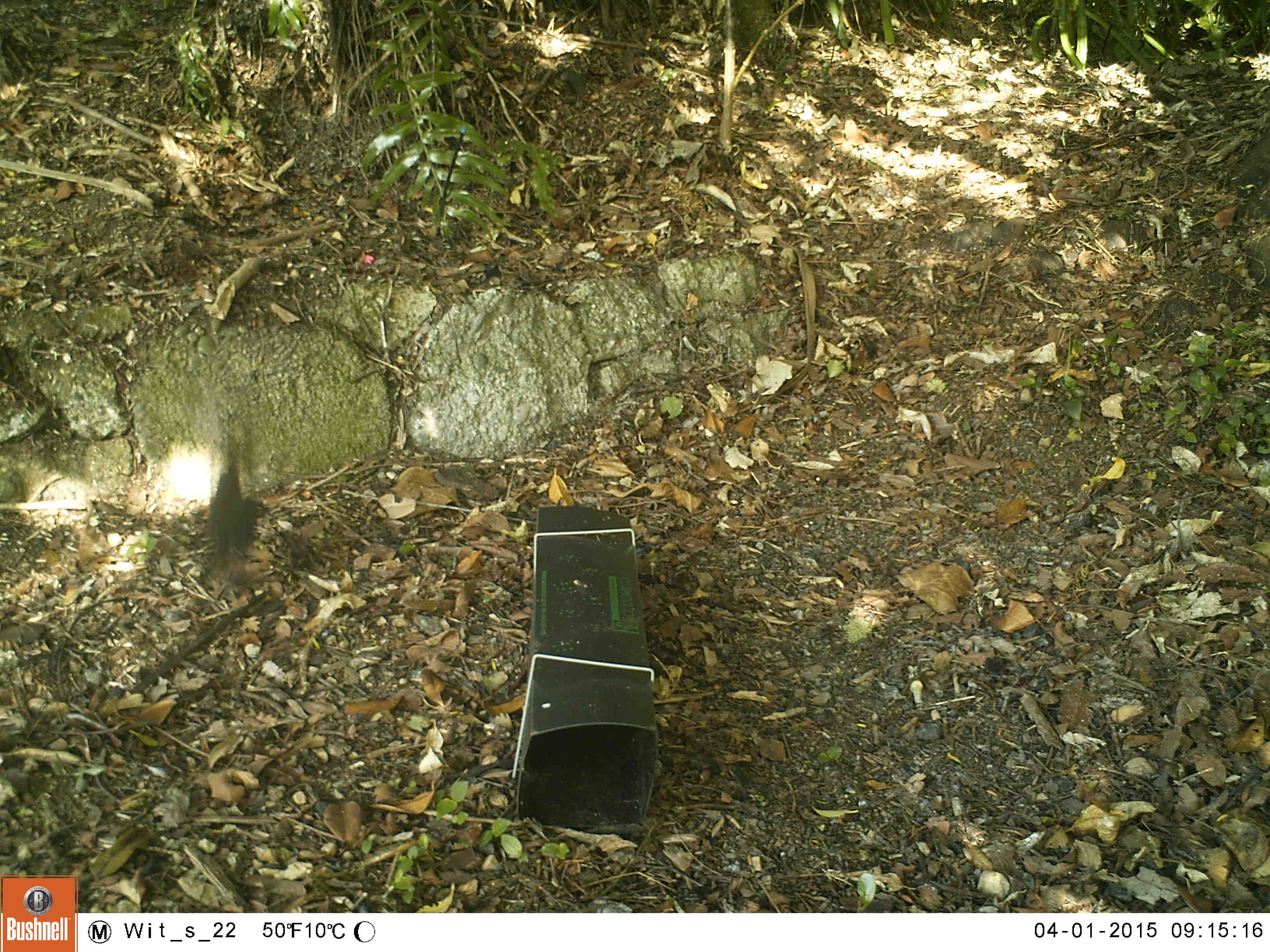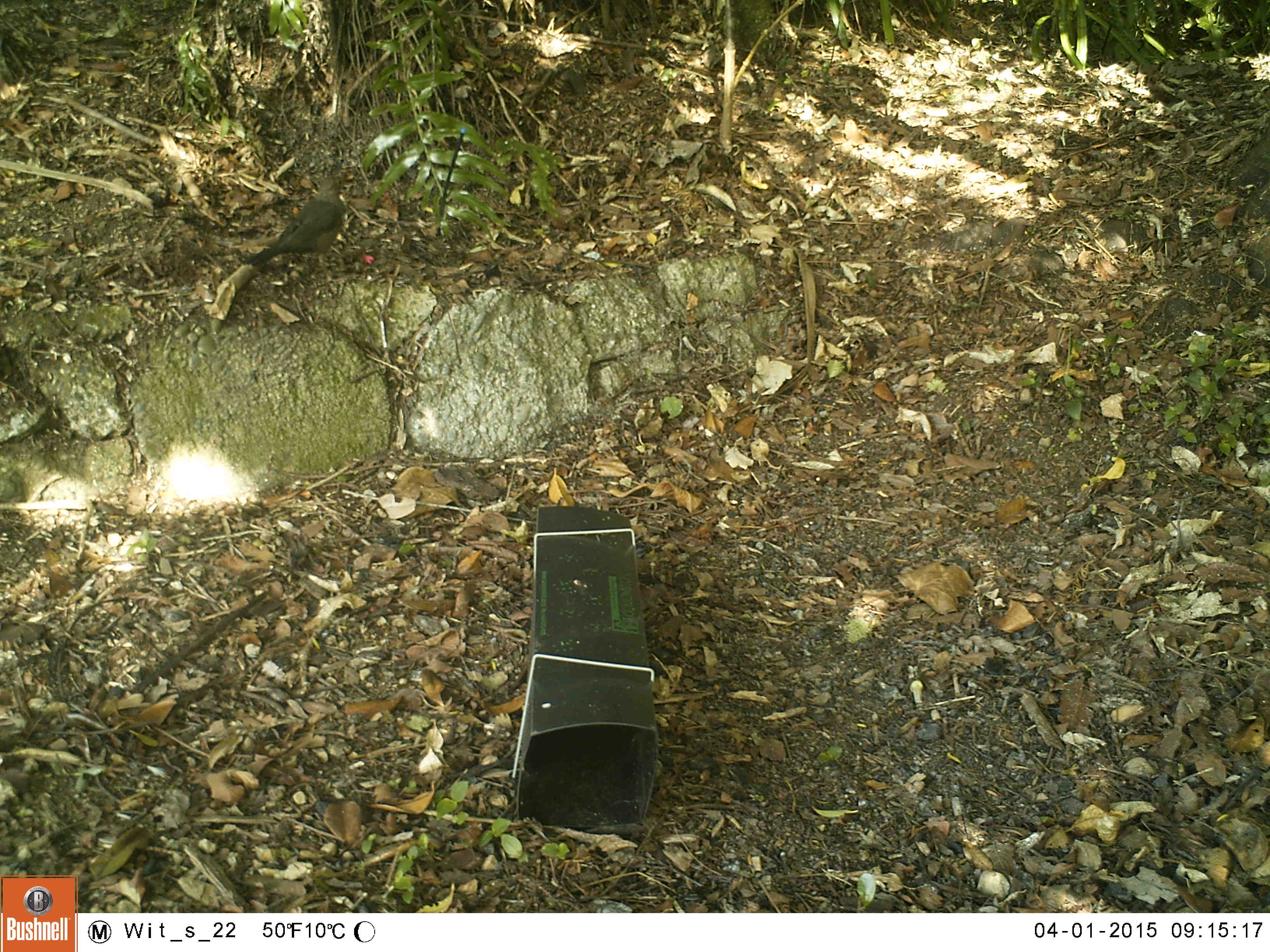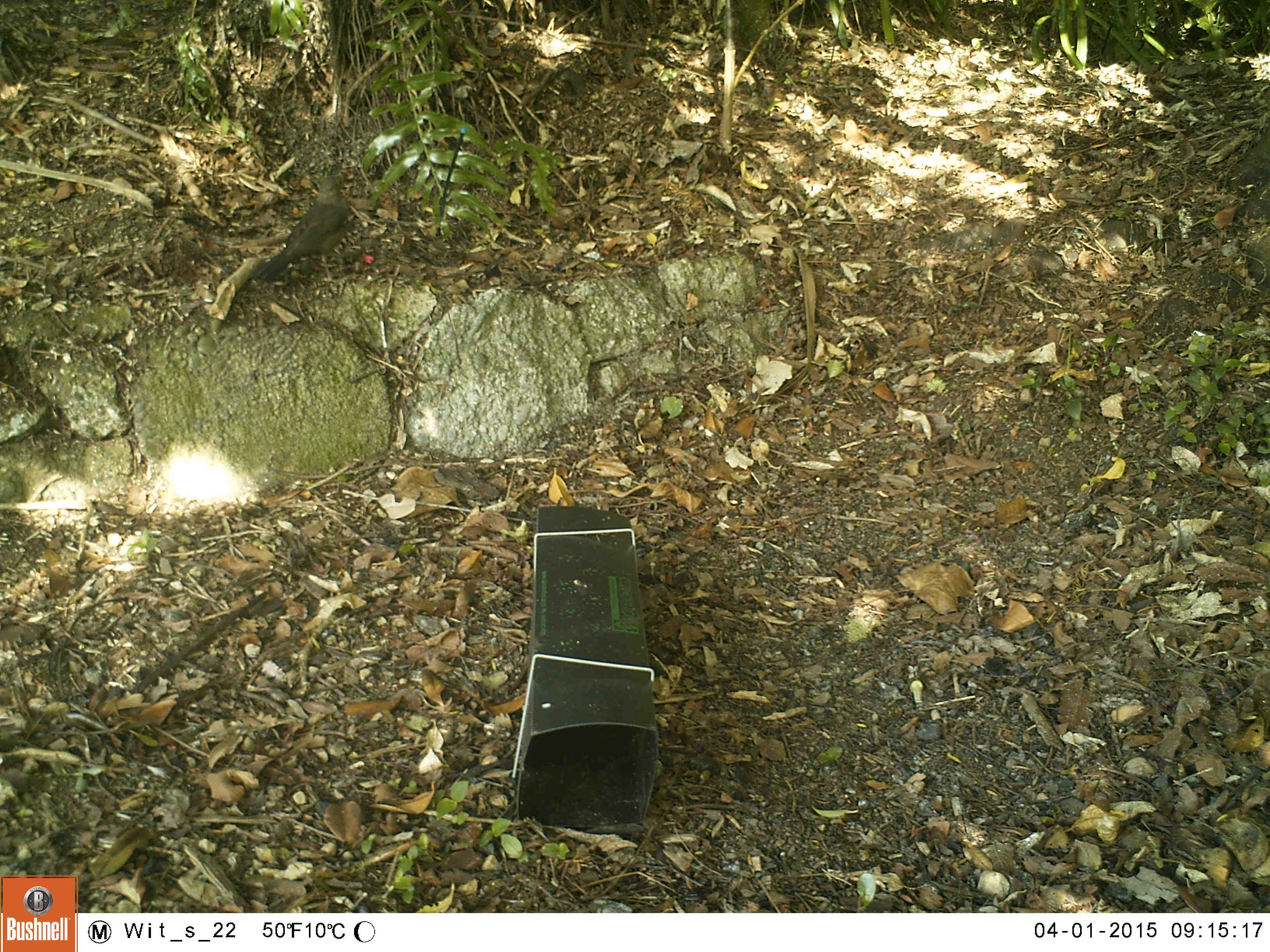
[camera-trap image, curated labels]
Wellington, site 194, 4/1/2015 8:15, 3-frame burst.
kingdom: Animalia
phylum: Chordata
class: Aves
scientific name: Aves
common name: bird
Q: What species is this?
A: Bird (Aves).